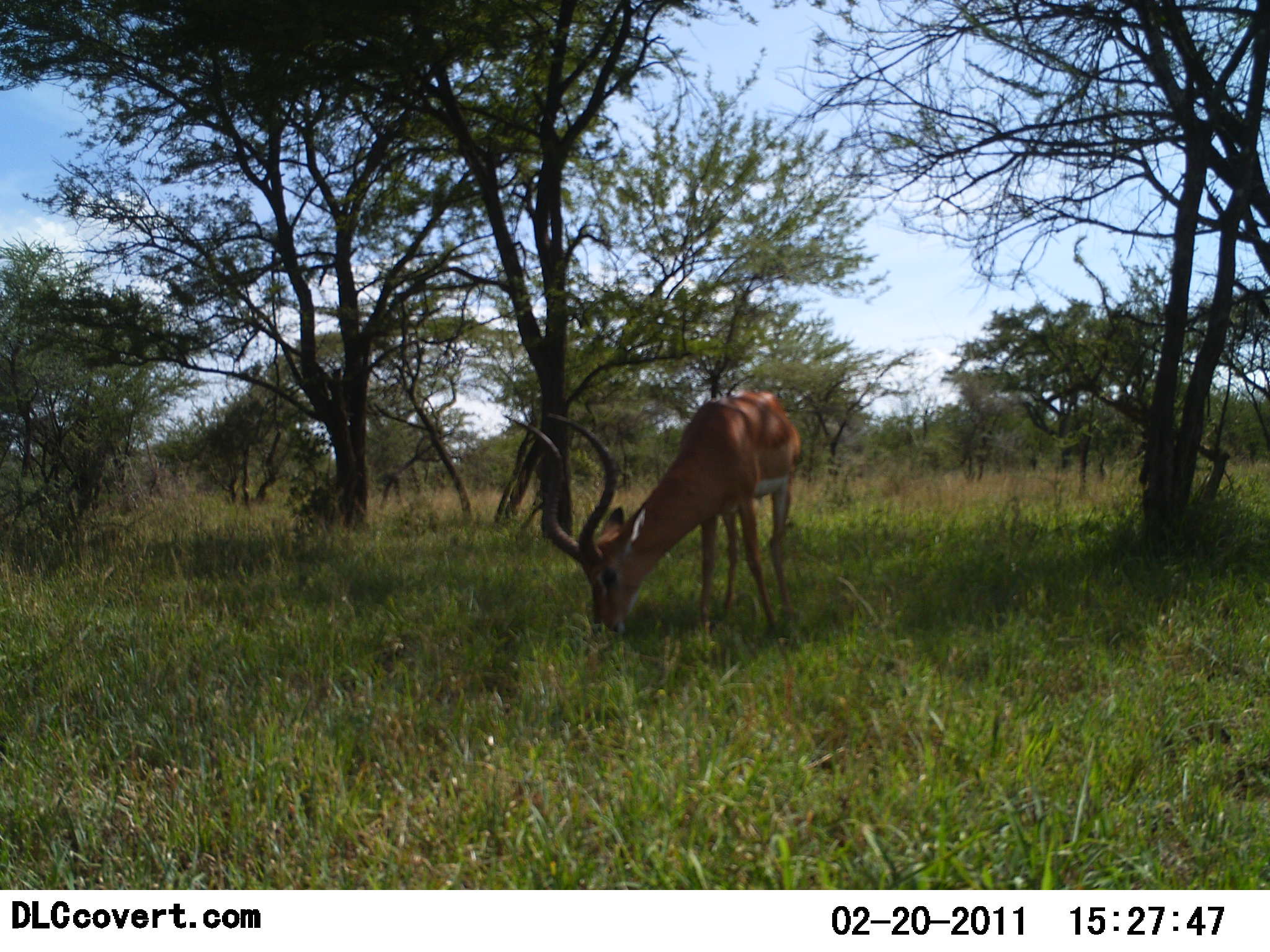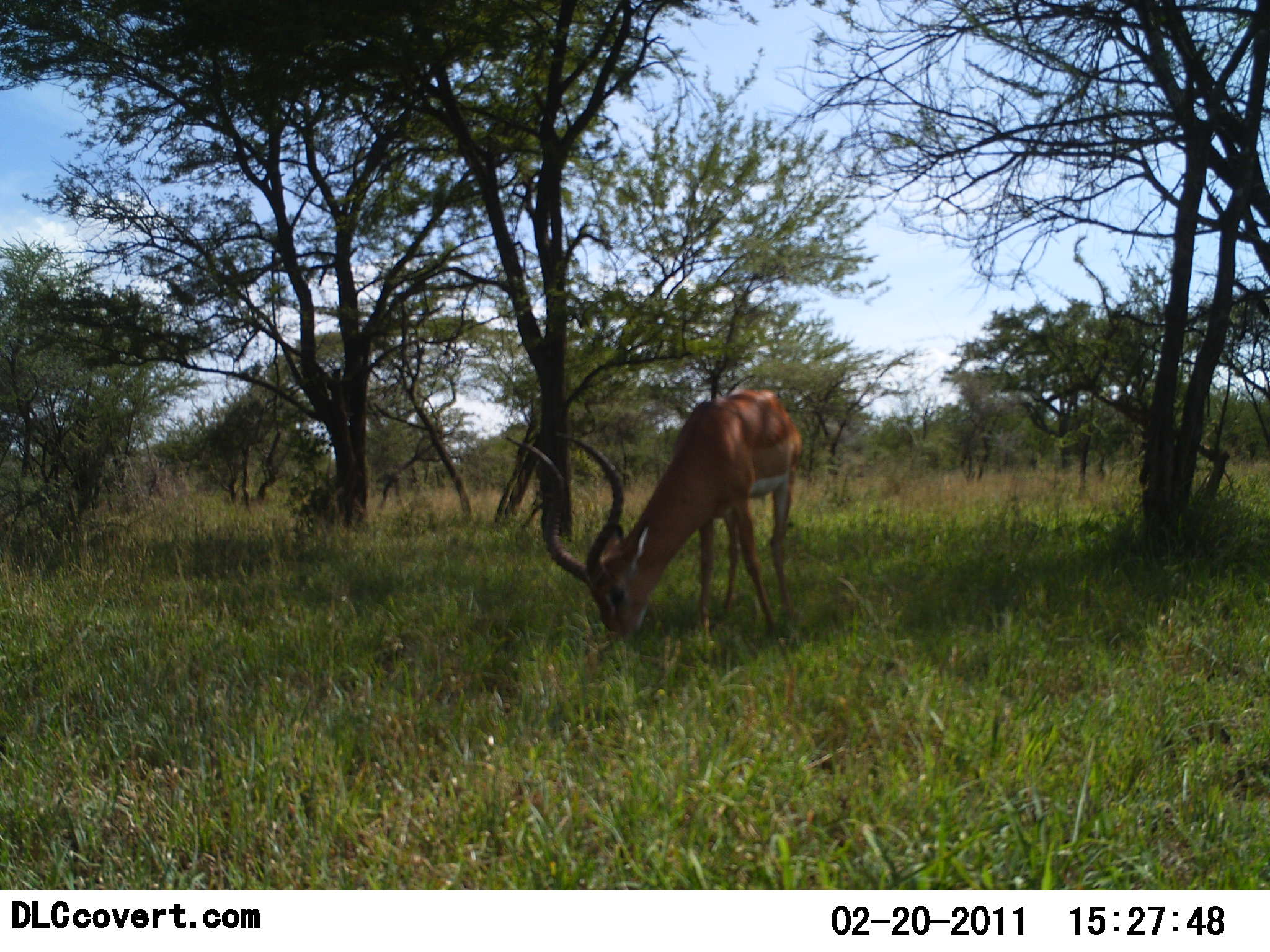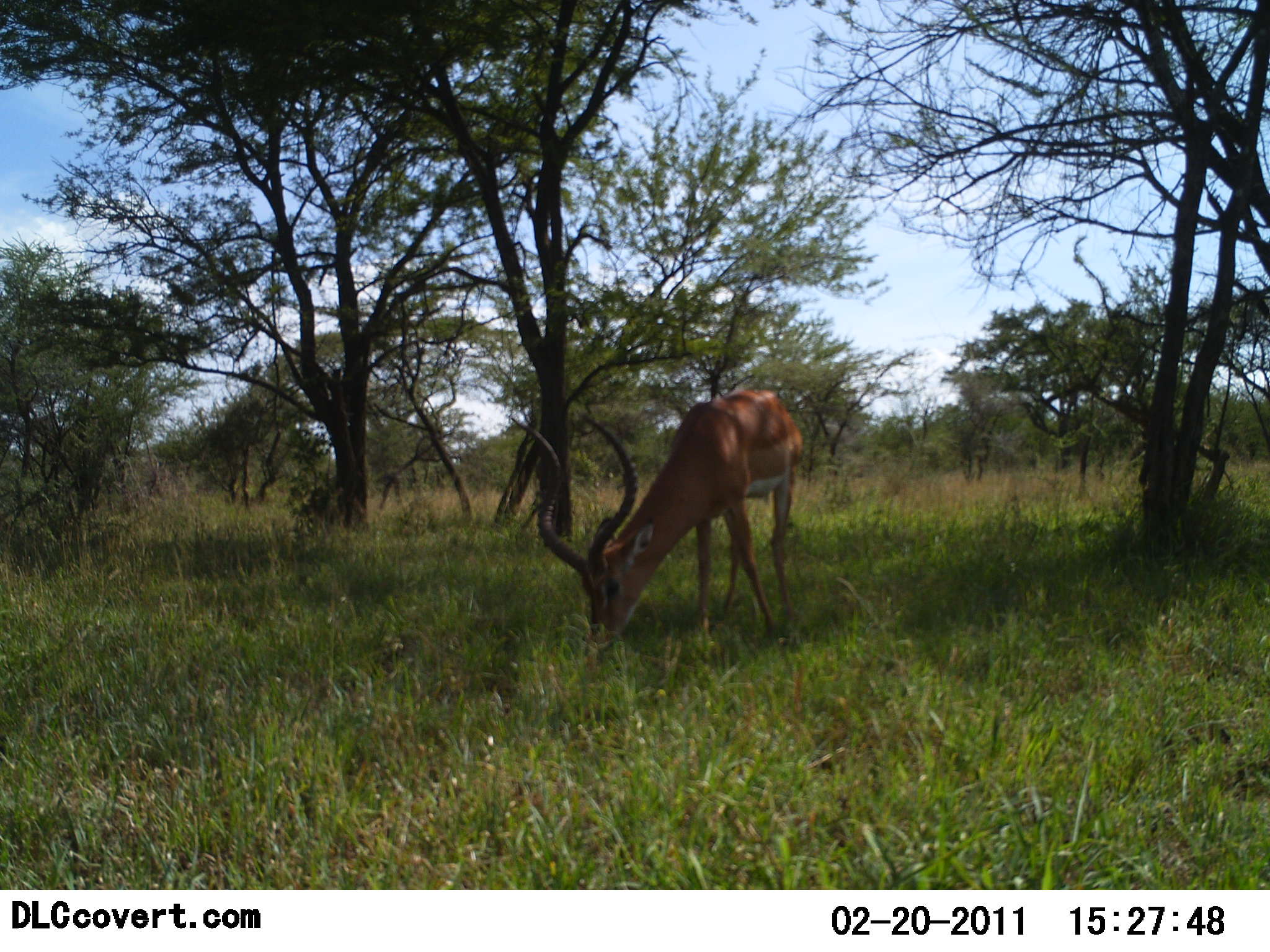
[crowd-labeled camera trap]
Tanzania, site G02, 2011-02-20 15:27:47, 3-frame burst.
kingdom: Animalia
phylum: Chordata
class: Mammalia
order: Artiodactyla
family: Bovidae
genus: Aepyceros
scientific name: Aepyceros melampus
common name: impala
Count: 1.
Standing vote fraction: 27%.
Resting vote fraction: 9%.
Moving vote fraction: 0%.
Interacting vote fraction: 0%.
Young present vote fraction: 9%.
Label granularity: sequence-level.